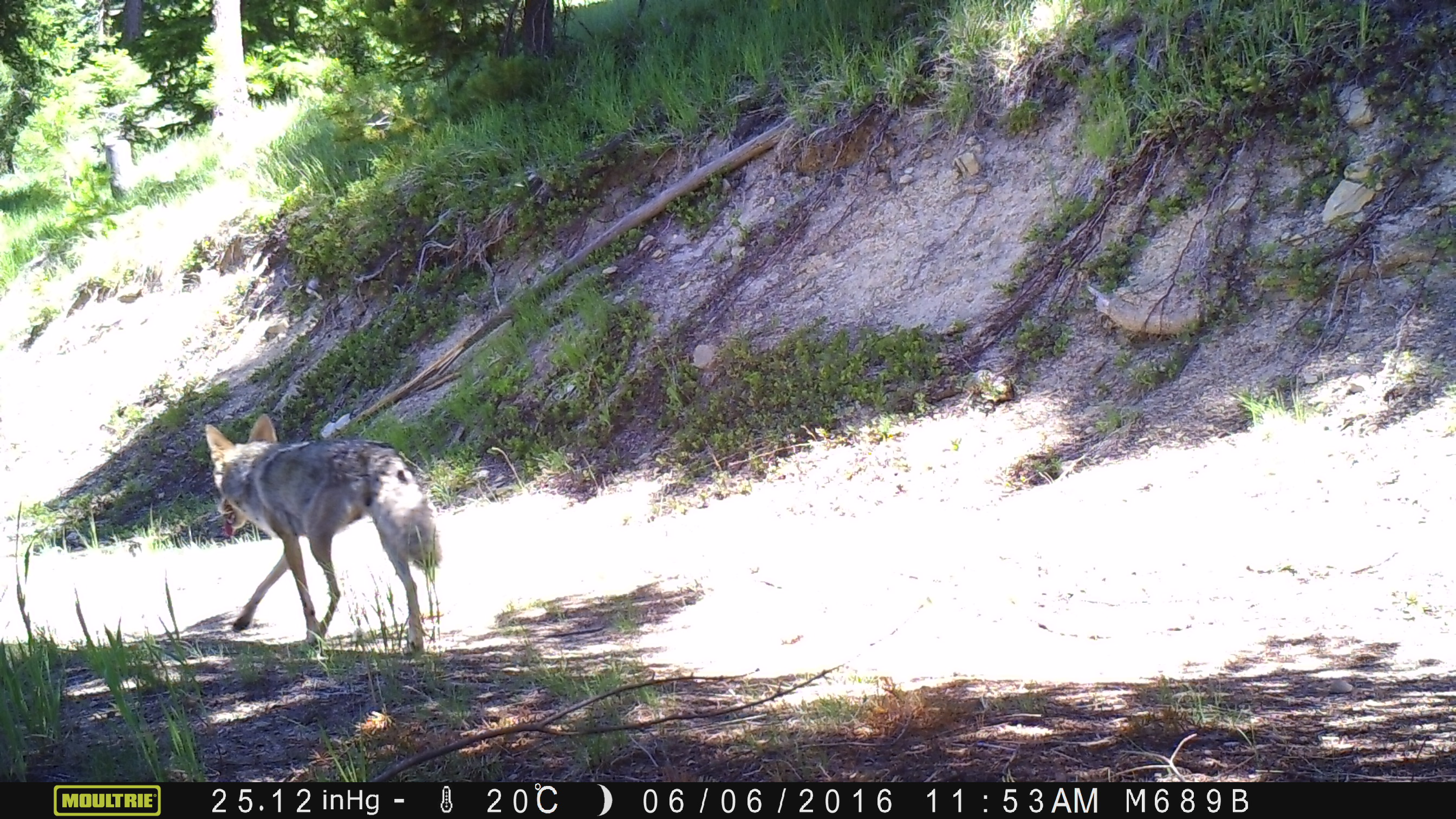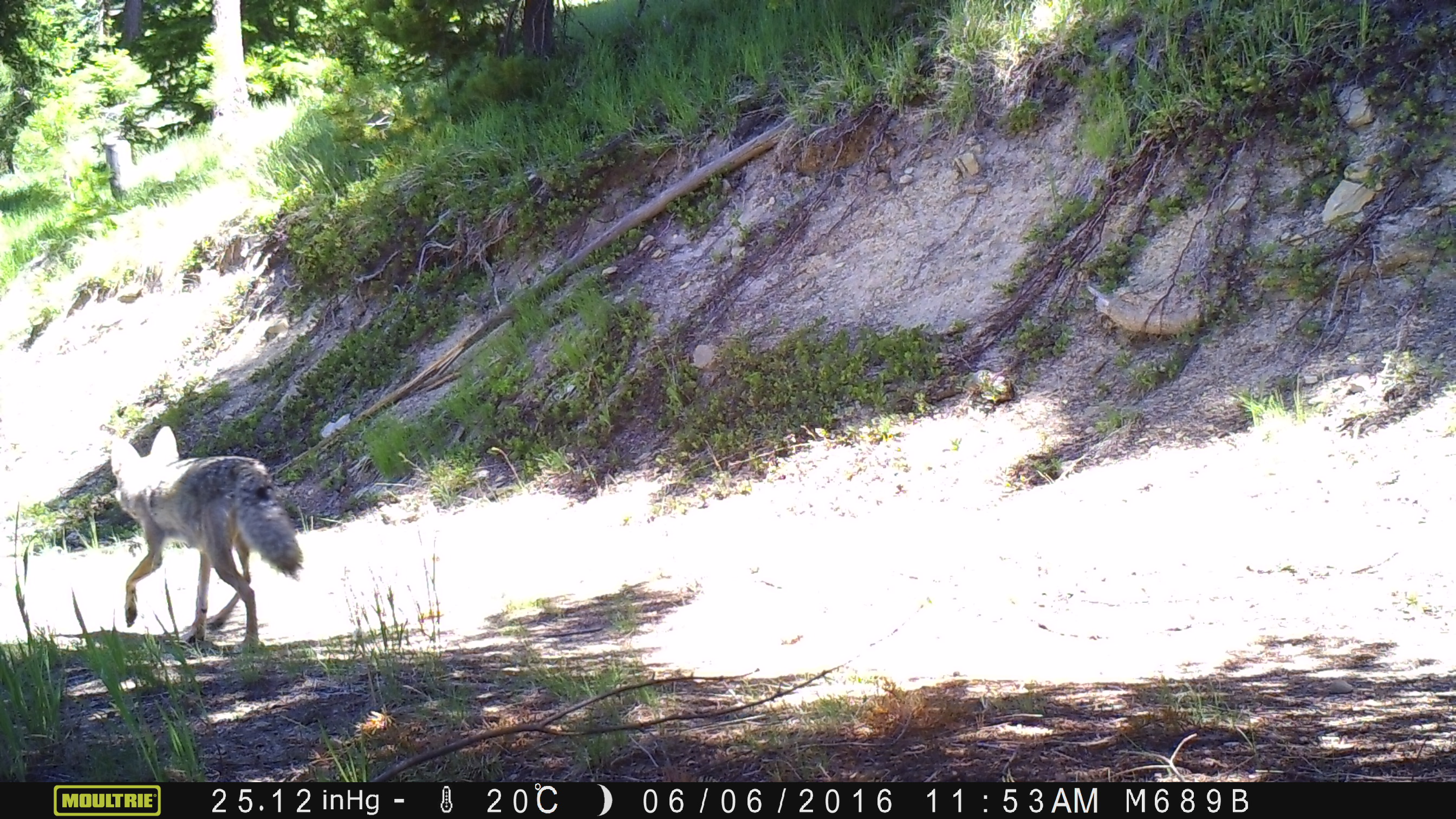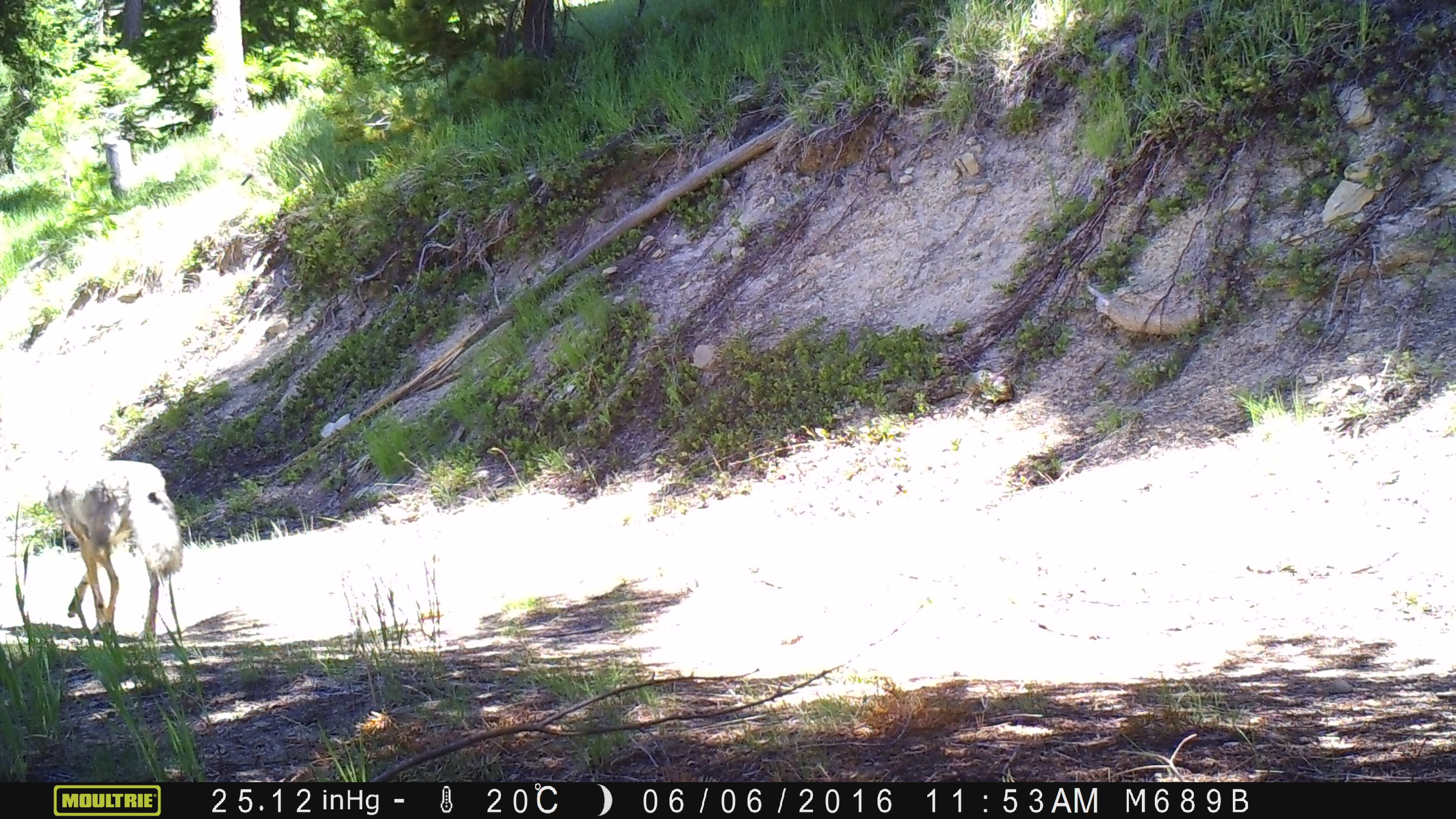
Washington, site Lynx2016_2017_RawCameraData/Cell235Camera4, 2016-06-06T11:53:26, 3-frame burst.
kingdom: Animalia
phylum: Chordata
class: Mammalia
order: Carnivora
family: Canidae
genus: Canis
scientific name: Canis latrans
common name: coyote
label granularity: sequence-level